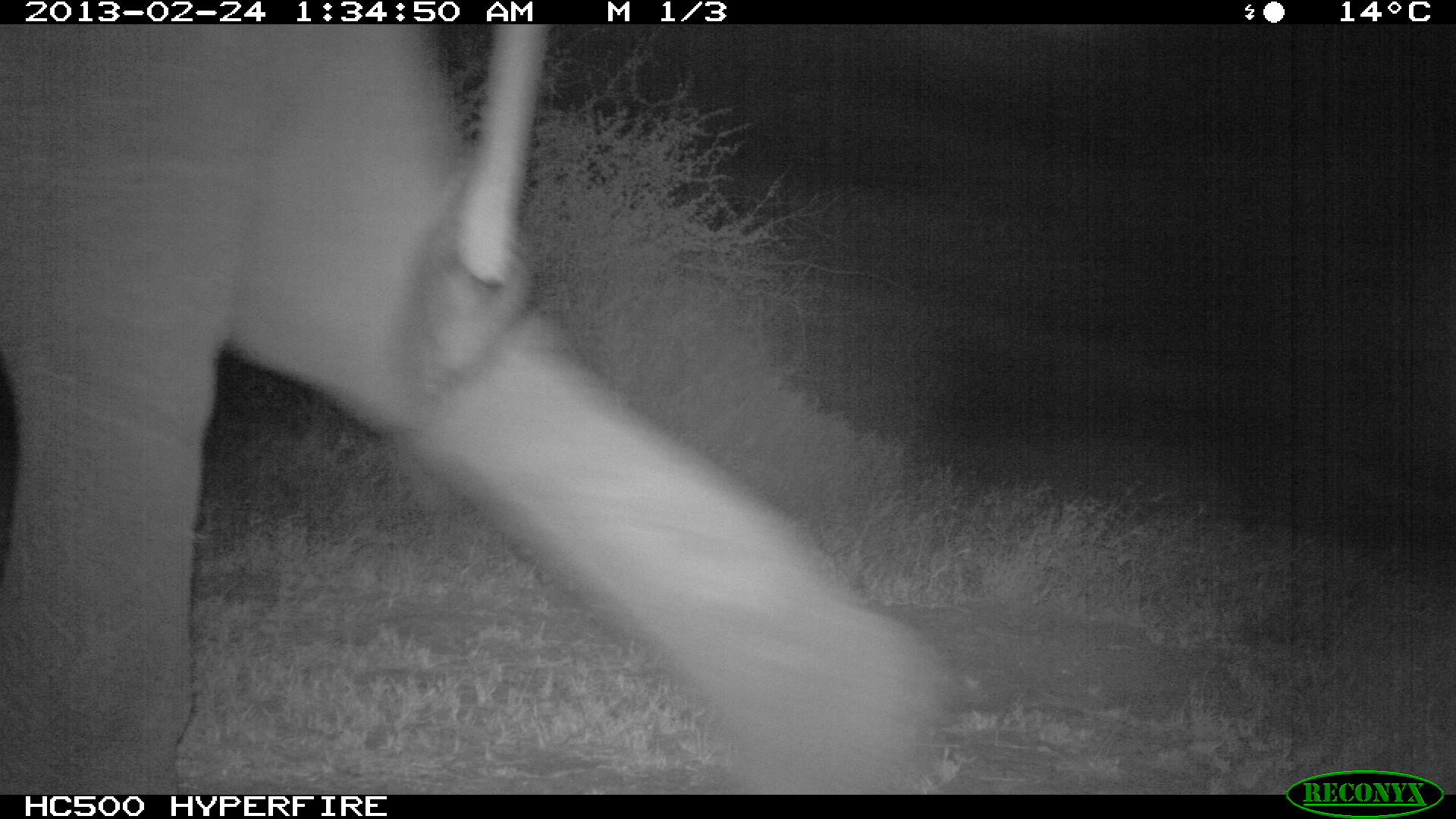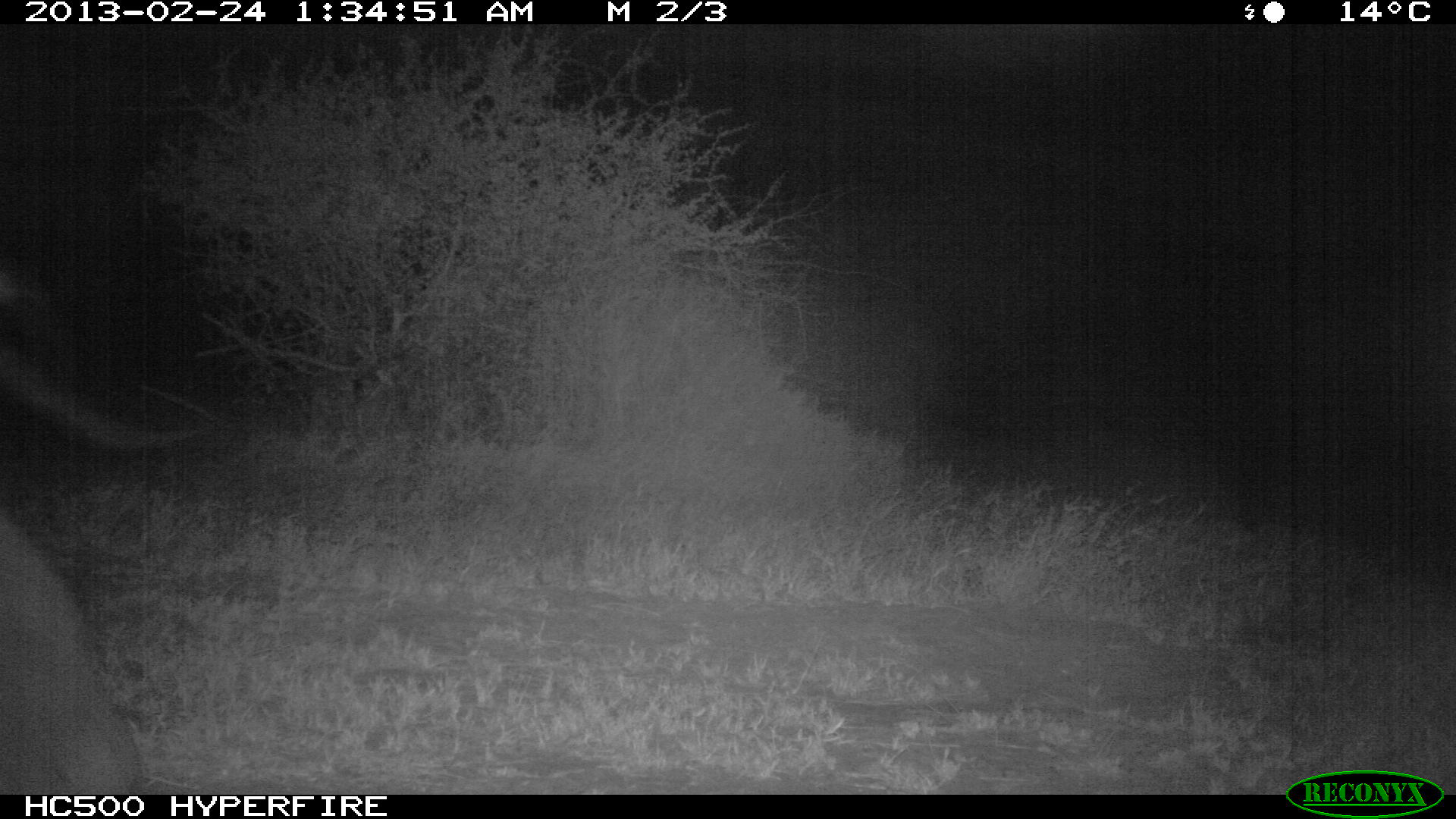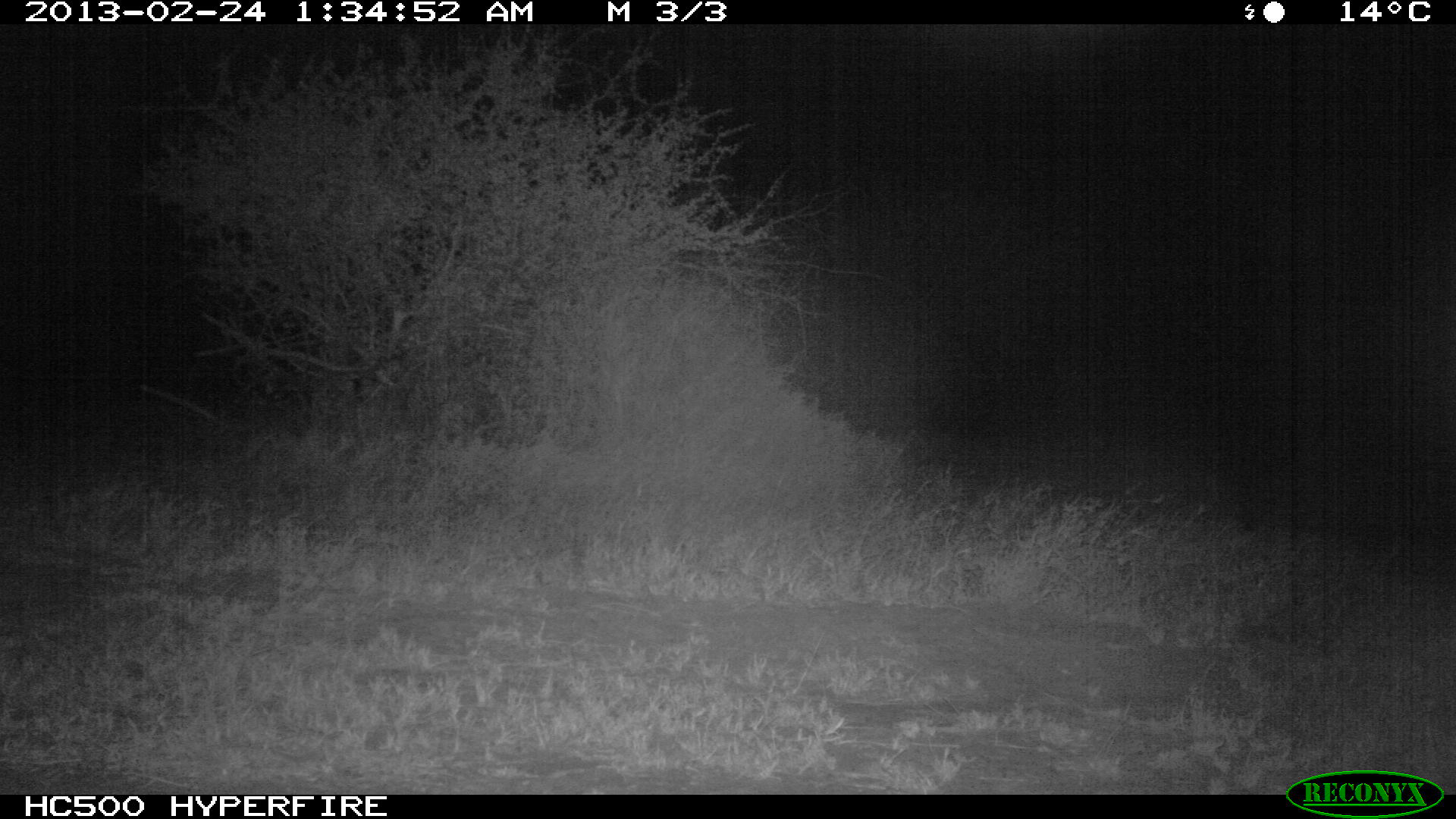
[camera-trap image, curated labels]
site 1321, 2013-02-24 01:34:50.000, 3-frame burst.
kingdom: Animalia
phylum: Chordata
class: Mammalia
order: Proboscidea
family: Elephantidae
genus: Loxodonta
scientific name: Loxodonta africana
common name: african bush elephant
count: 1